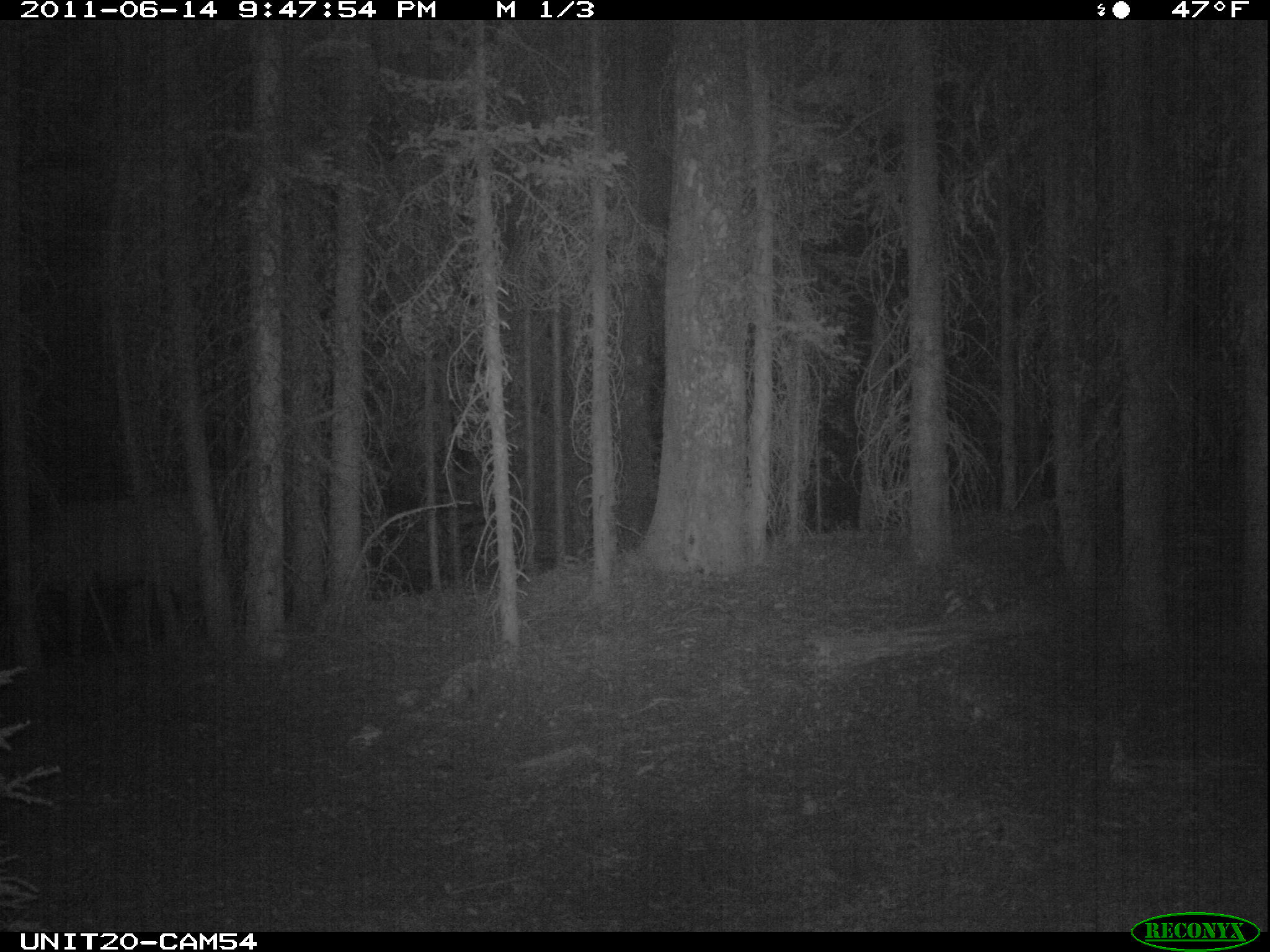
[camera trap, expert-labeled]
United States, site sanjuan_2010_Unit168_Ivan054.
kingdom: Animalia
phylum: Chordata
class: Mammalia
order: Artiodactyla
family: Cervidae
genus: Cervus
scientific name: Cervus elaphus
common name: red deer